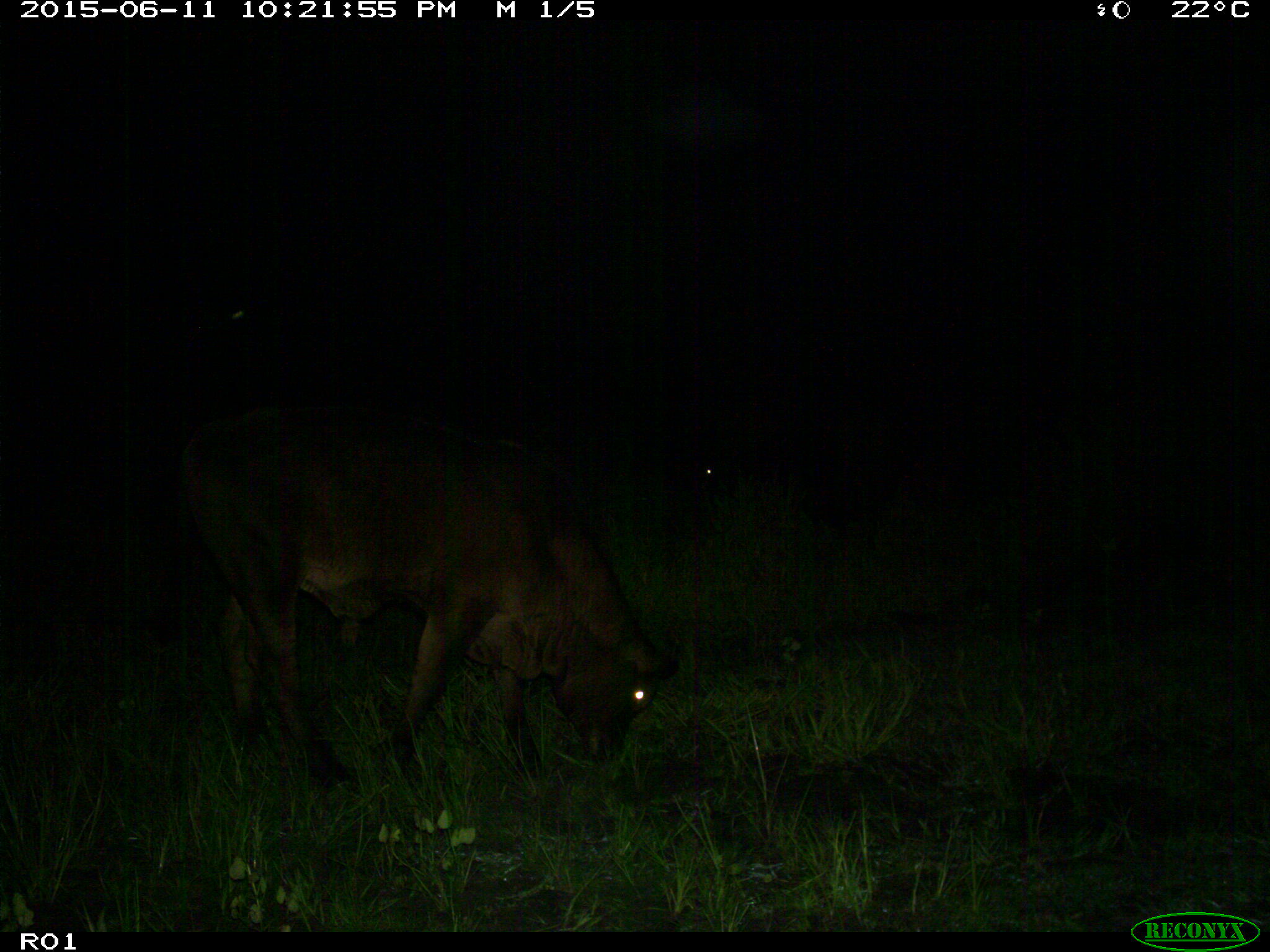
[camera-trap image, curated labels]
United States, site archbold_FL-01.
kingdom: Animalia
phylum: Chordata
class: Mammalia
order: Artiodactyla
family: Bovidae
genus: Bos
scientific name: Bos taurus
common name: domestic cow